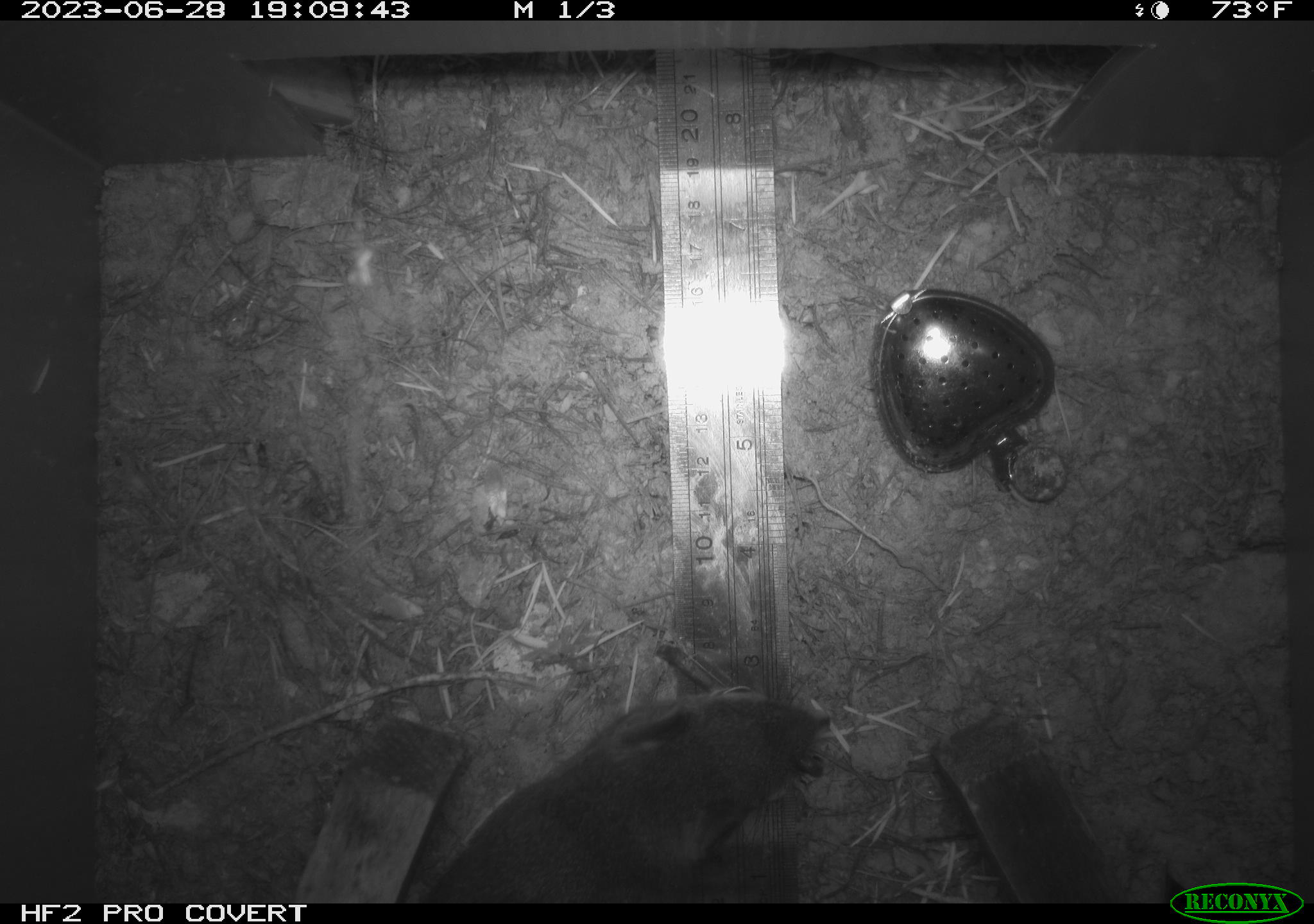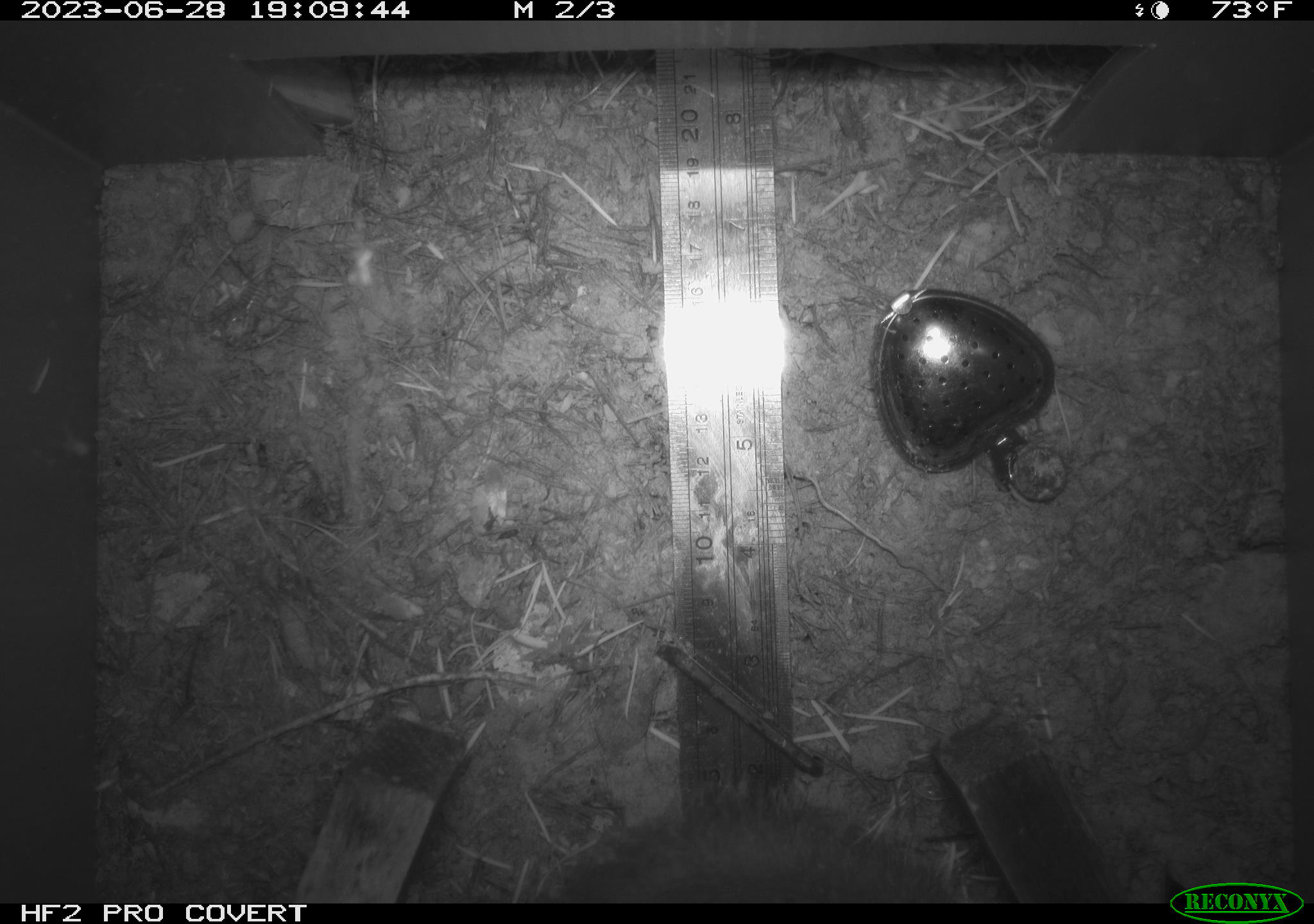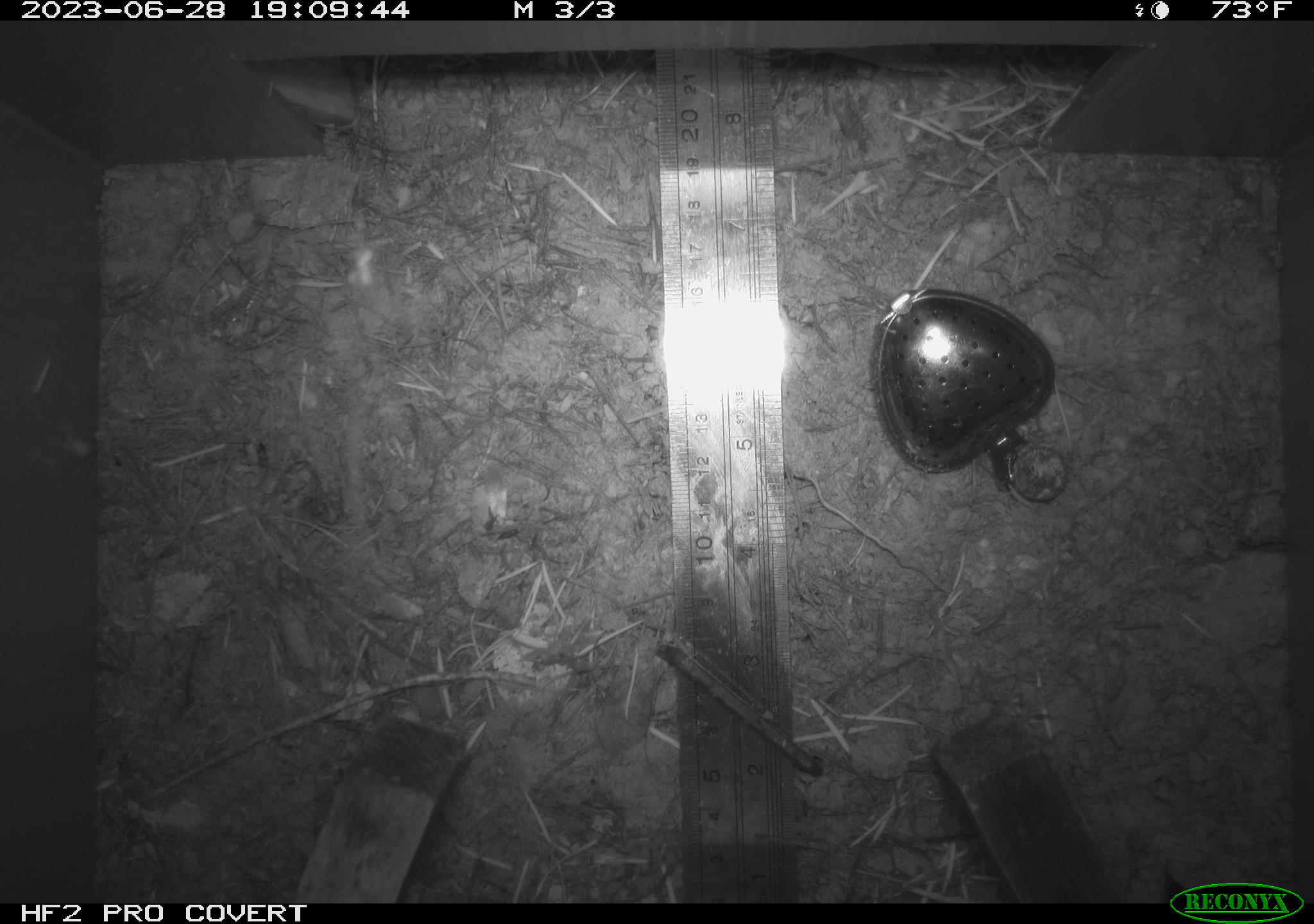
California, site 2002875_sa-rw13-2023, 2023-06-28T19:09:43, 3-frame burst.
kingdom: Animalia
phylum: Chordata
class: Mammalia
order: Rodentia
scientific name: Rodentia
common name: mouse species